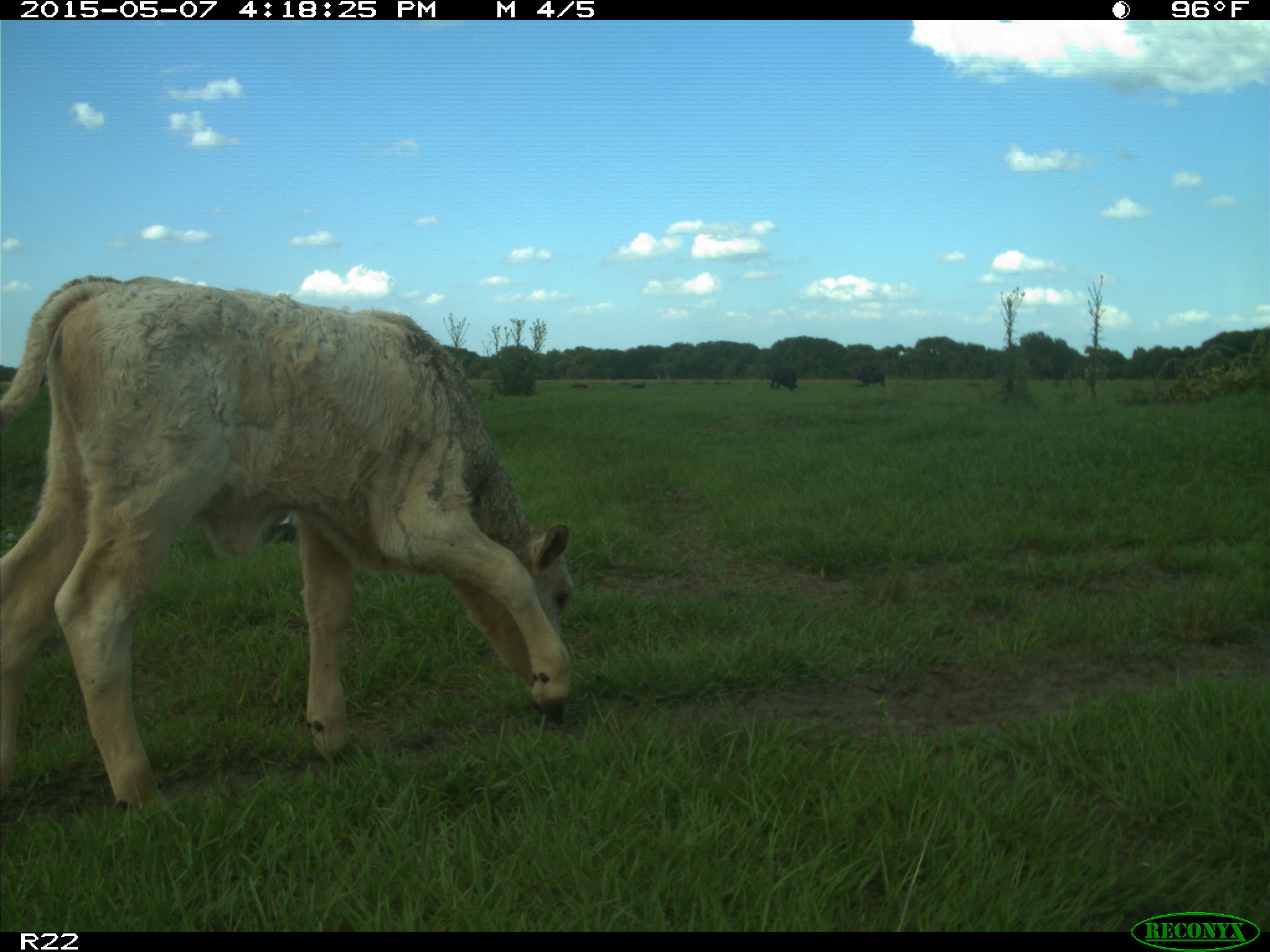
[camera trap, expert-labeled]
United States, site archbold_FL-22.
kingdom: Animalia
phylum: Chordata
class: Mammalia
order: Artiodactyla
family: Bovidae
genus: Bos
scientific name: Bos taurus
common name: domestic cow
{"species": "Bos taurus (domestic cow)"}